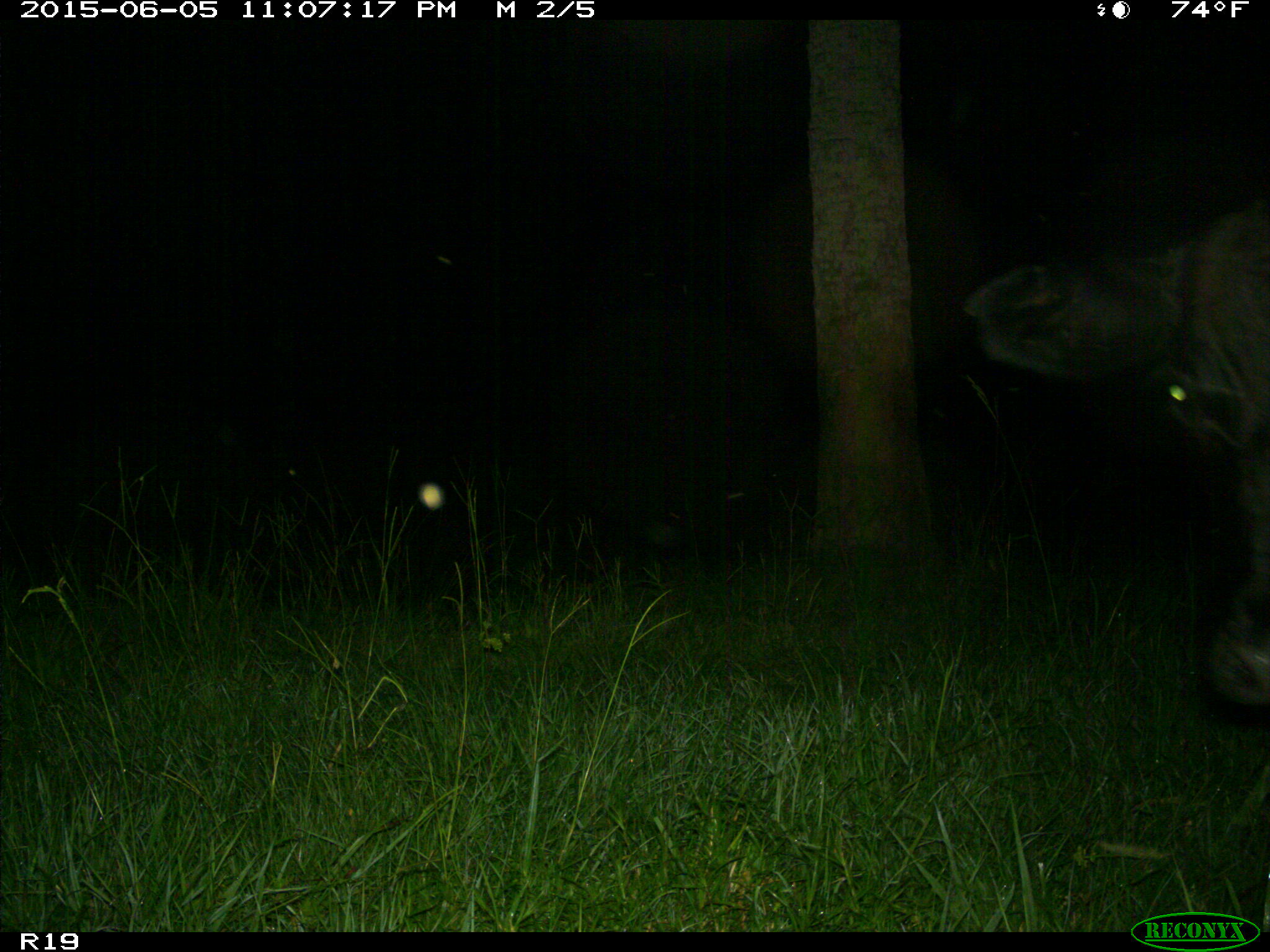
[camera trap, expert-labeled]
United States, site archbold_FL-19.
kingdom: Animalia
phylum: Chordata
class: Mammalia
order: Artiodactyla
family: Bovidae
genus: Bos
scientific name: Bos taurus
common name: domestic cow